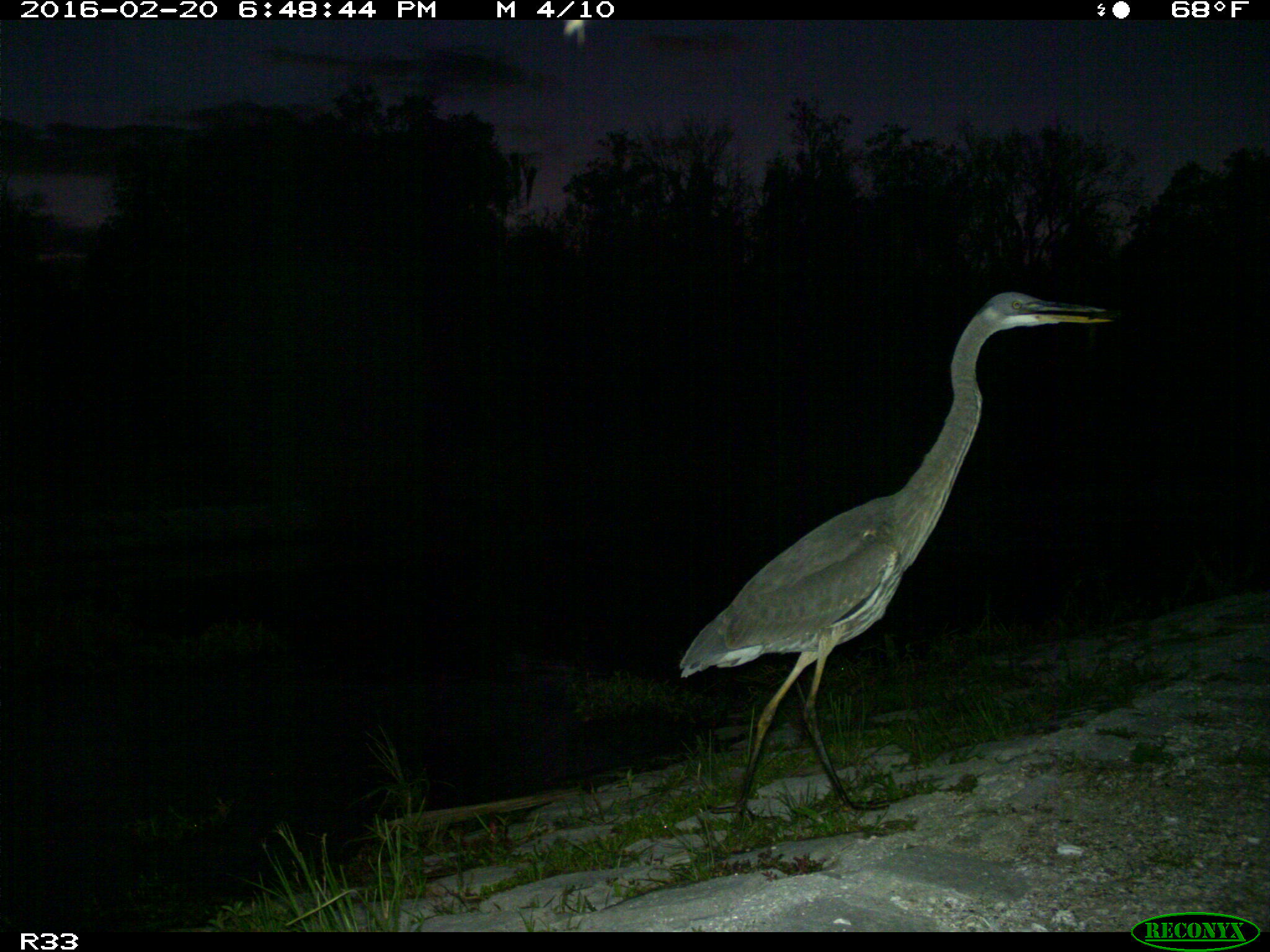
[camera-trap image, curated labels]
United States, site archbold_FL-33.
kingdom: Animalia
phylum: Chordata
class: Aves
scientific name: Aves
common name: birds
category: unidentified bird